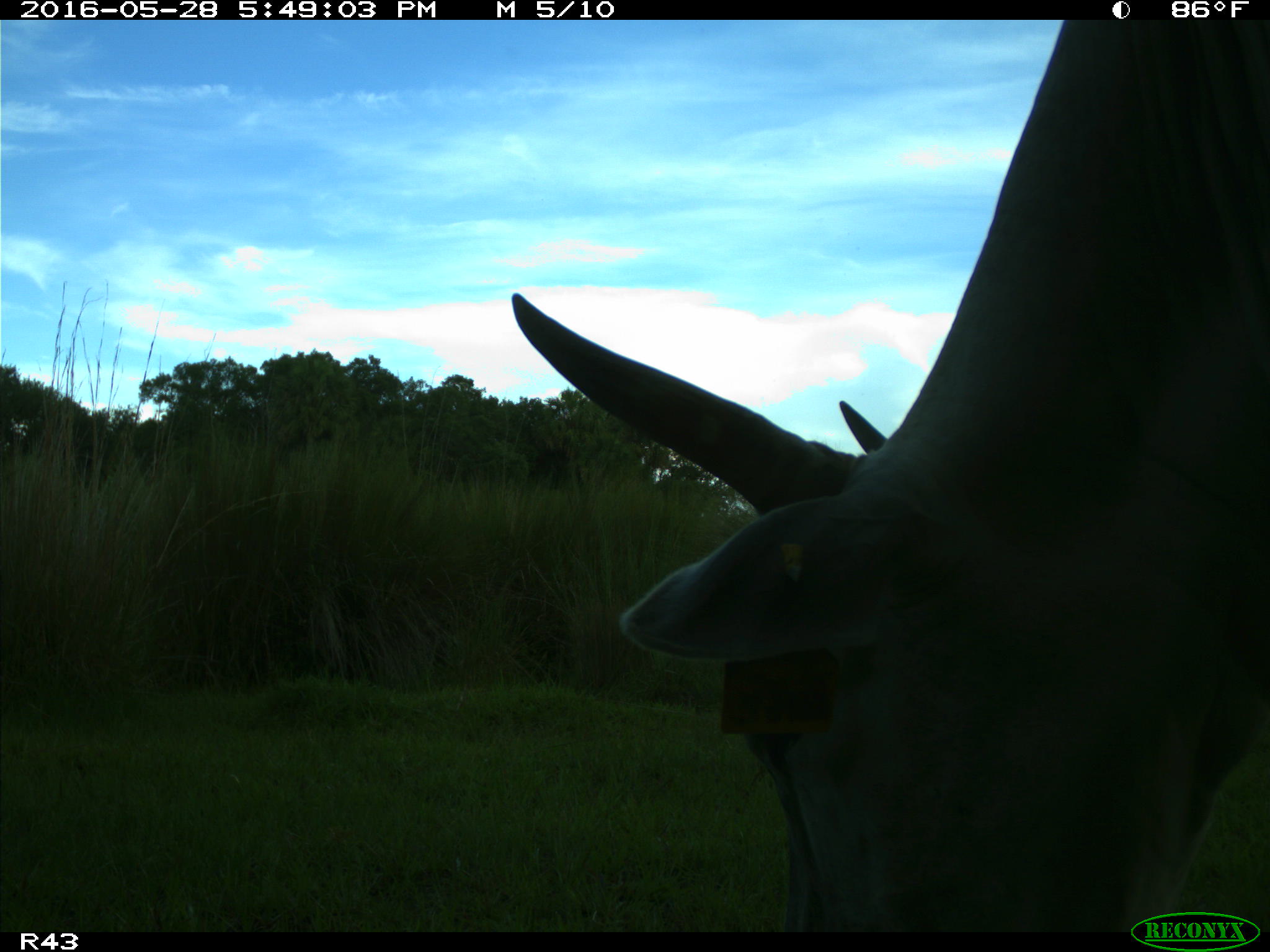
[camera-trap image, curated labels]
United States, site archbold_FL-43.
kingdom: Animalia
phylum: Chordata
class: Mammalia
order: Artiodactyla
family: Bovidae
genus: Bos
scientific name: Bos taurus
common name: domestic cow